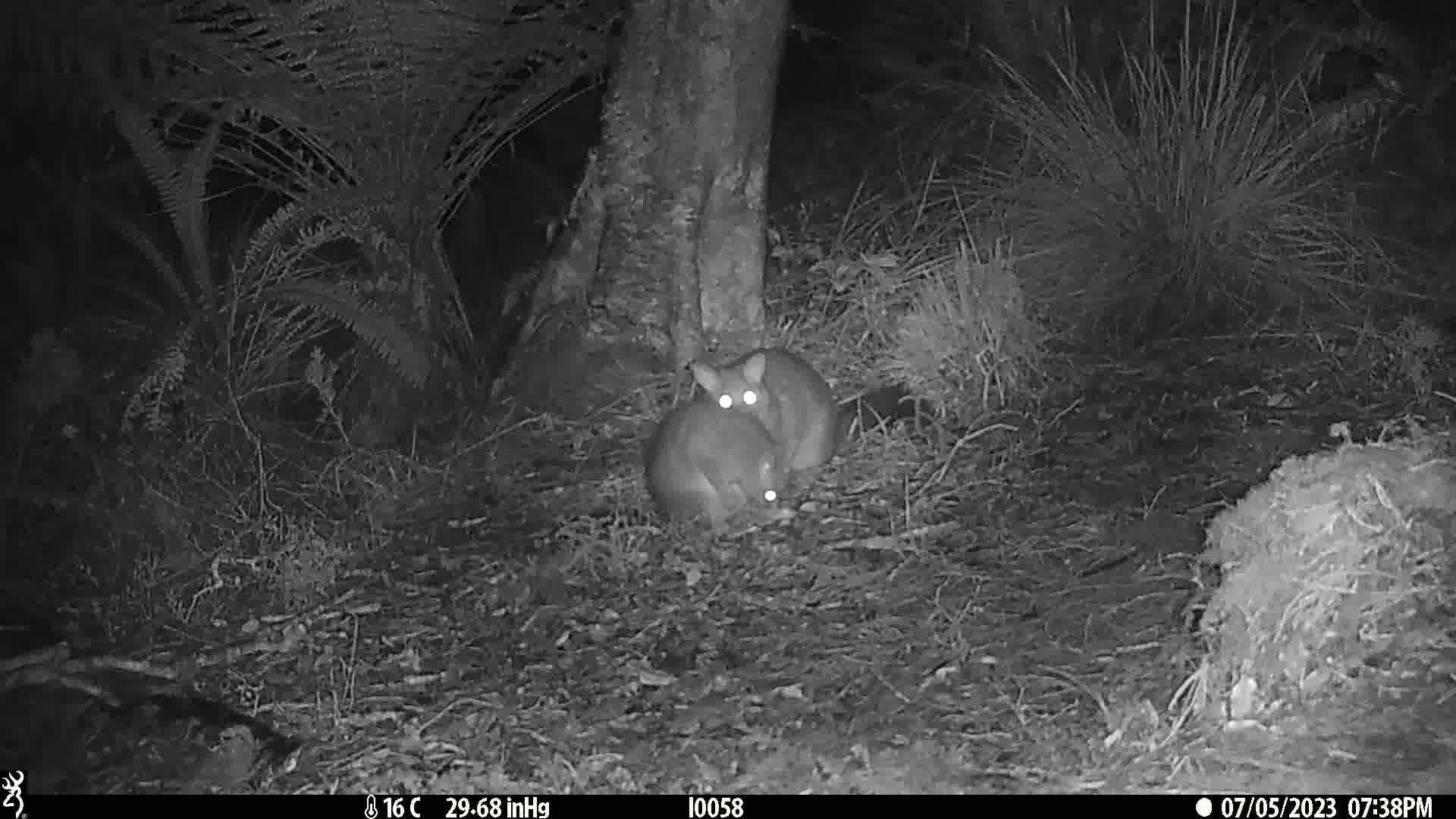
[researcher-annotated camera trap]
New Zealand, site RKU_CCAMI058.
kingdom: Animalia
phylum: Chordata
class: Mammalia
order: Diprotodontia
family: Phalangeridae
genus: Trichosurus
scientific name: Trichosurus vulpecula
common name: common brushtail possum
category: possum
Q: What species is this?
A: Possum (common brushtail possum) (Trichosurus vulpecula).